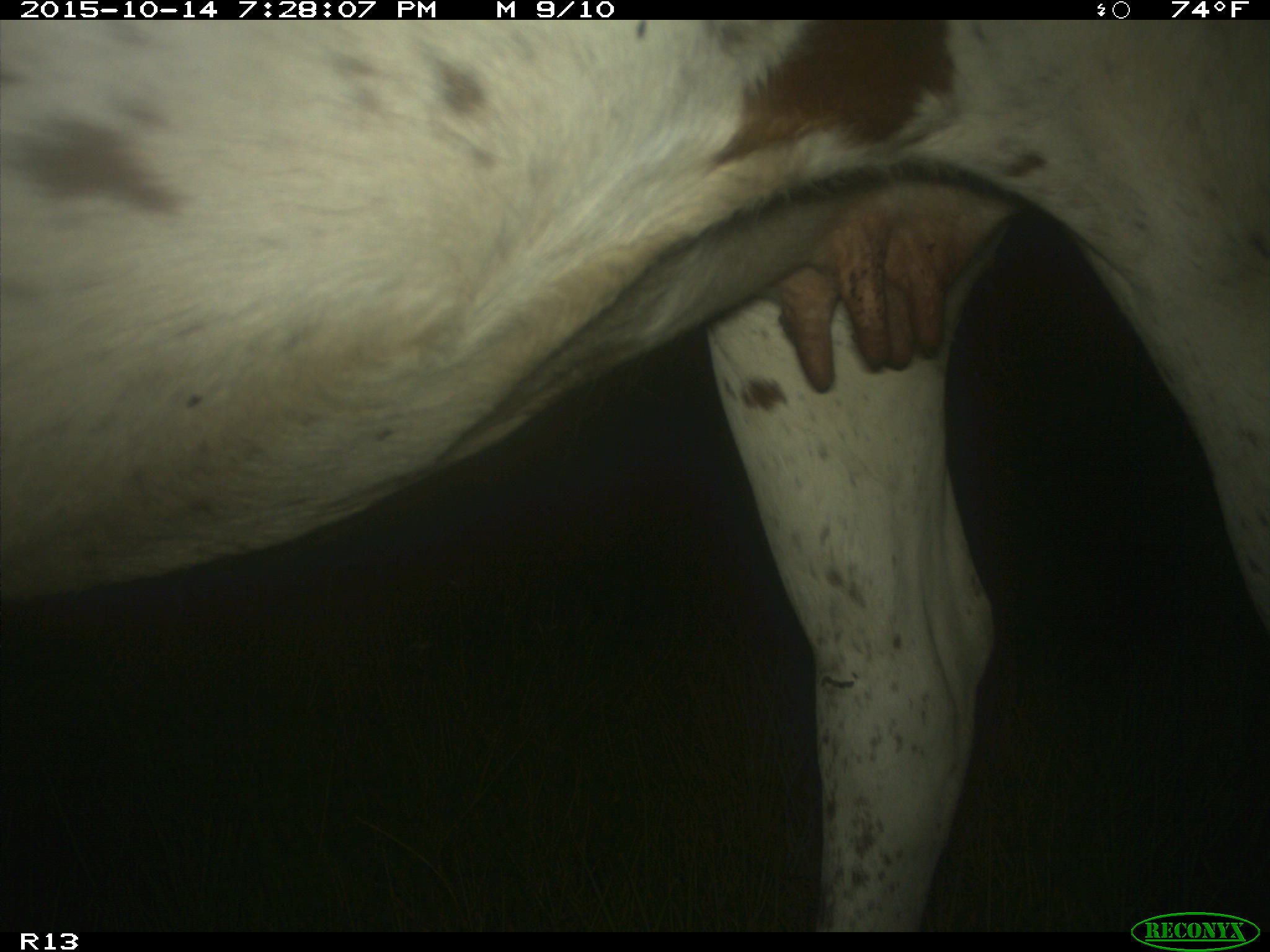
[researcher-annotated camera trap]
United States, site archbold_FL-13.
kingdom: Animalia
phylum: Chordata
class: Mammalia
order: Artiodactyla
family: Bovidae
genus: Bos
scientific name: Bos taurus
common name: domestic cow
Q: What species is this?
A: Bos taurus (domestic cow).